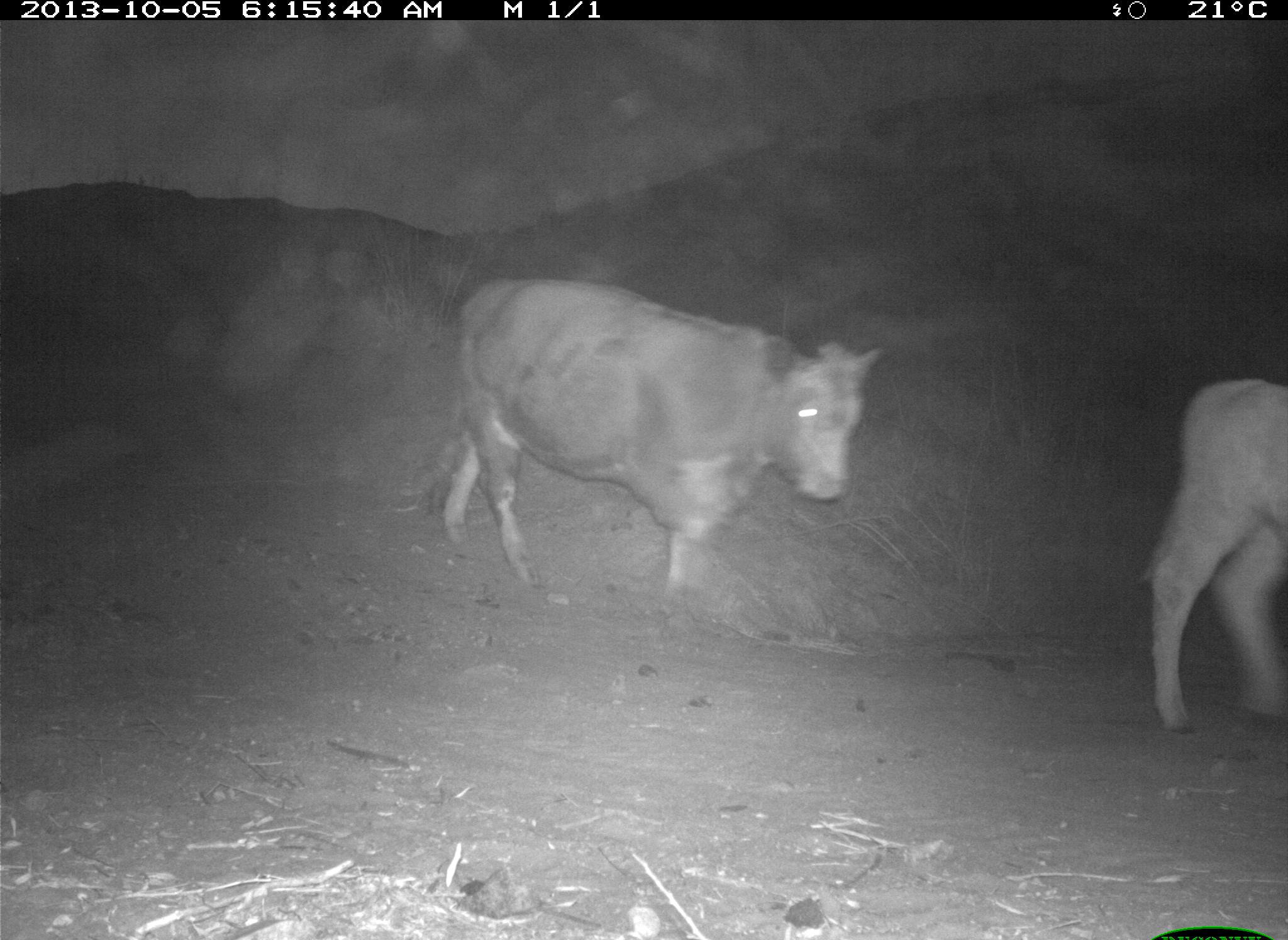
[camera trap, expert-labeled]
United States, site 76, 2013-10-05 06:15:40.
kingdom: Animalia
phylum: Chordata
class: Mammalia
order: Artiodactyla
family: Bovidae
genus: Bos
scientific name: Bos taurus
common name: cow